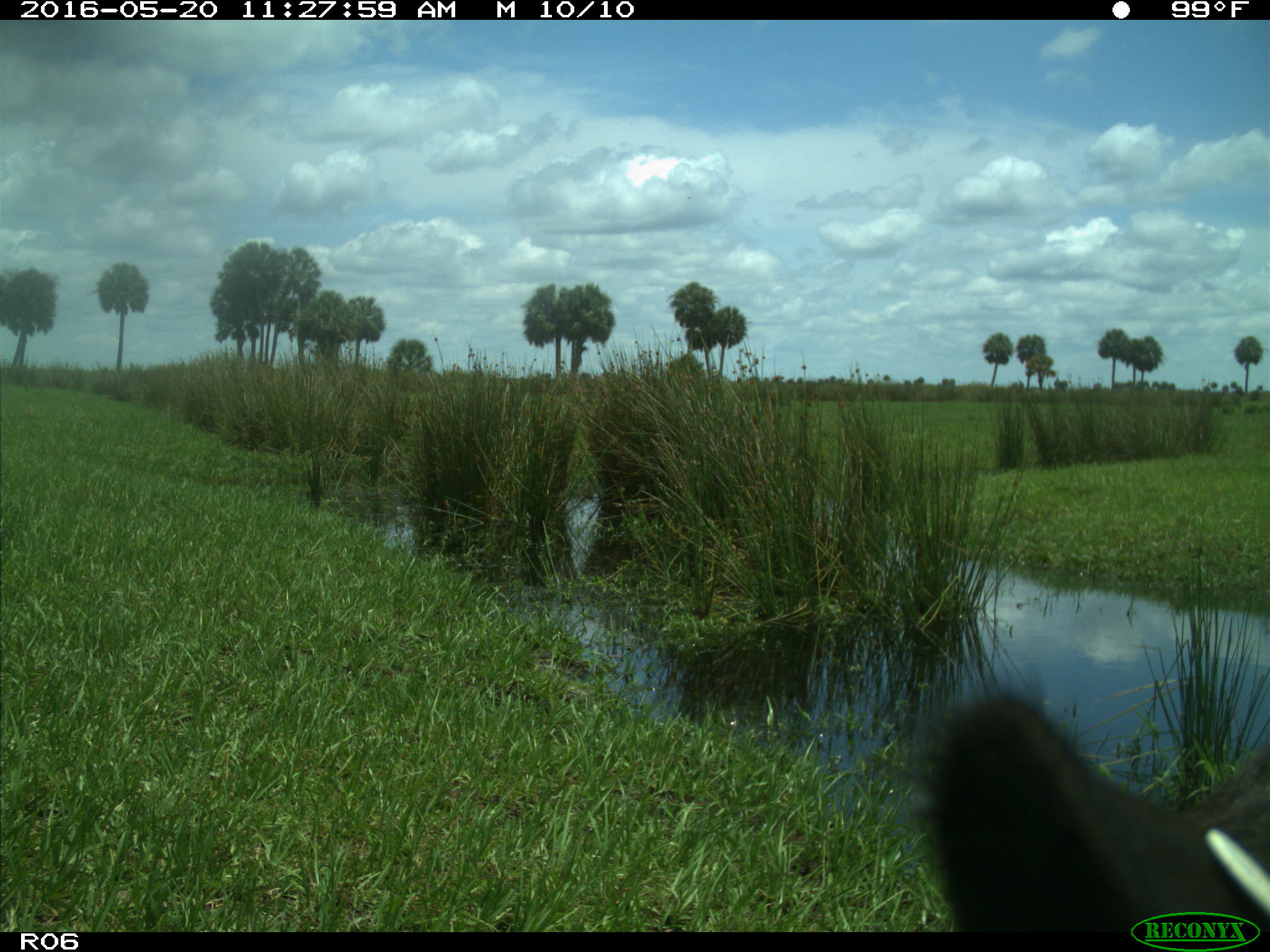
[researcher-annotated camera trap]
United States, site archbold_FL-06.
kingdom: Animalia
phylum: Chordata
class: Mammalia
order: Artiodactyla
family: Bovidae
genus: Bos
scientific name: Bos taurus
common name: domestic cow